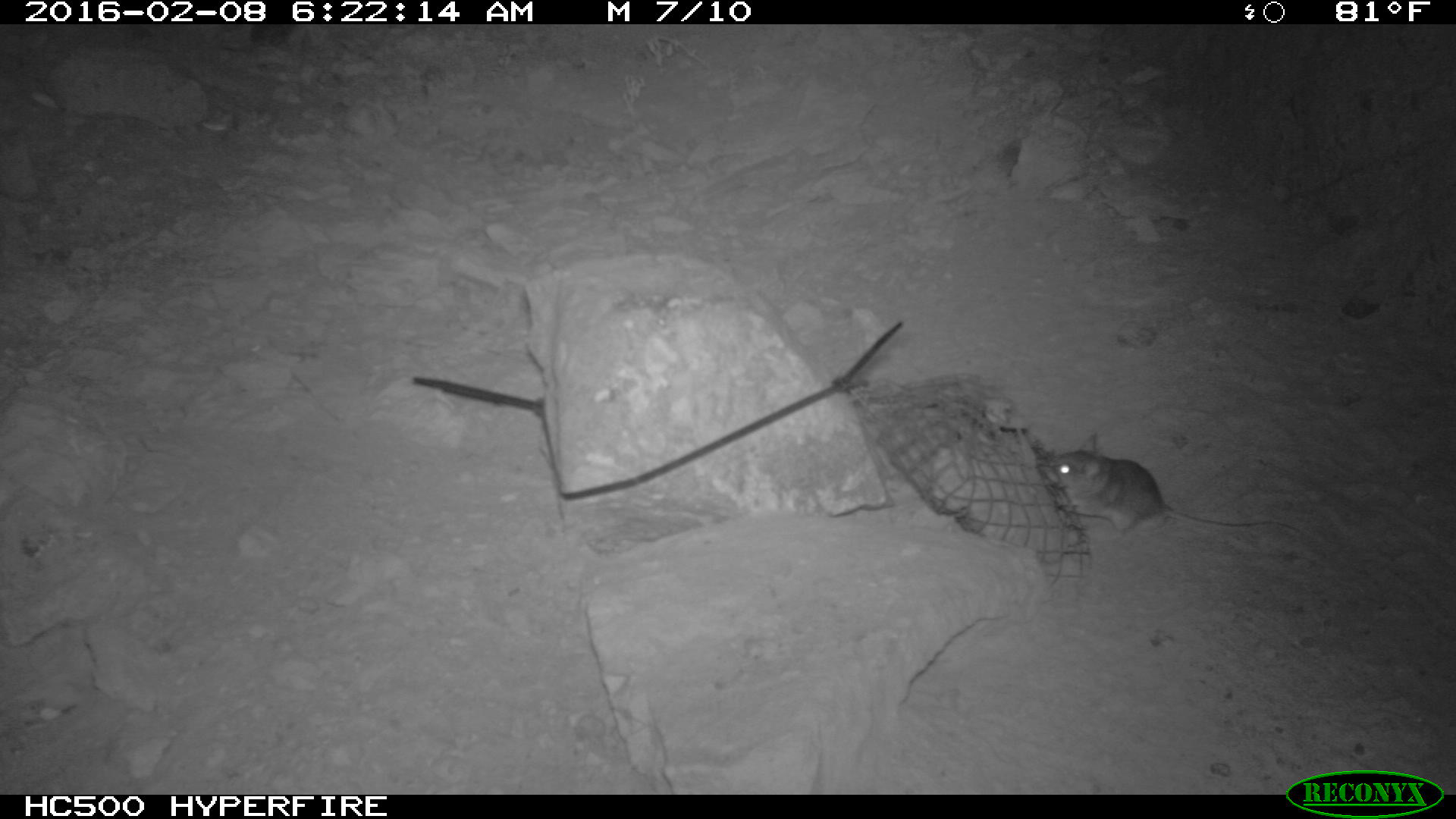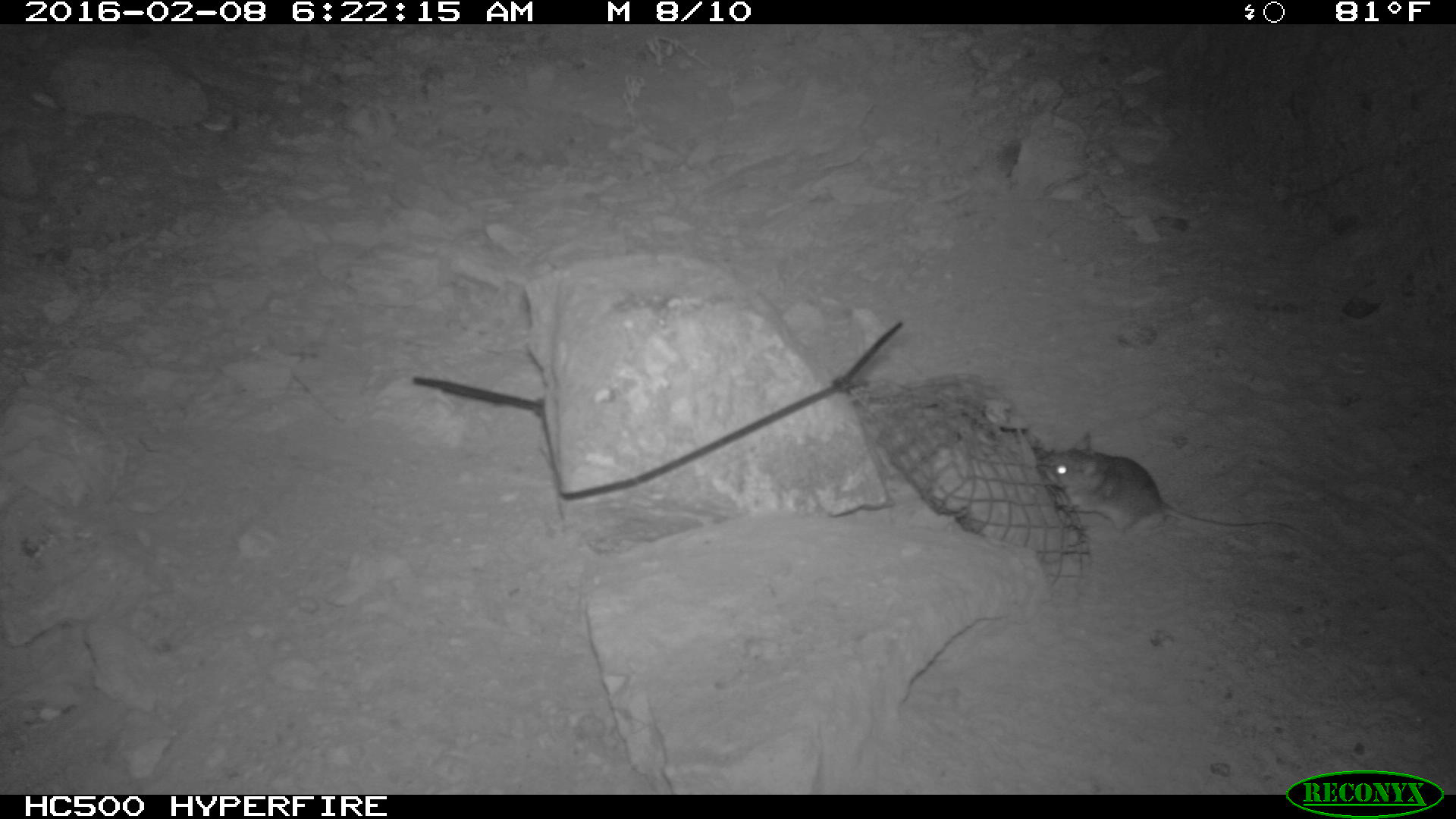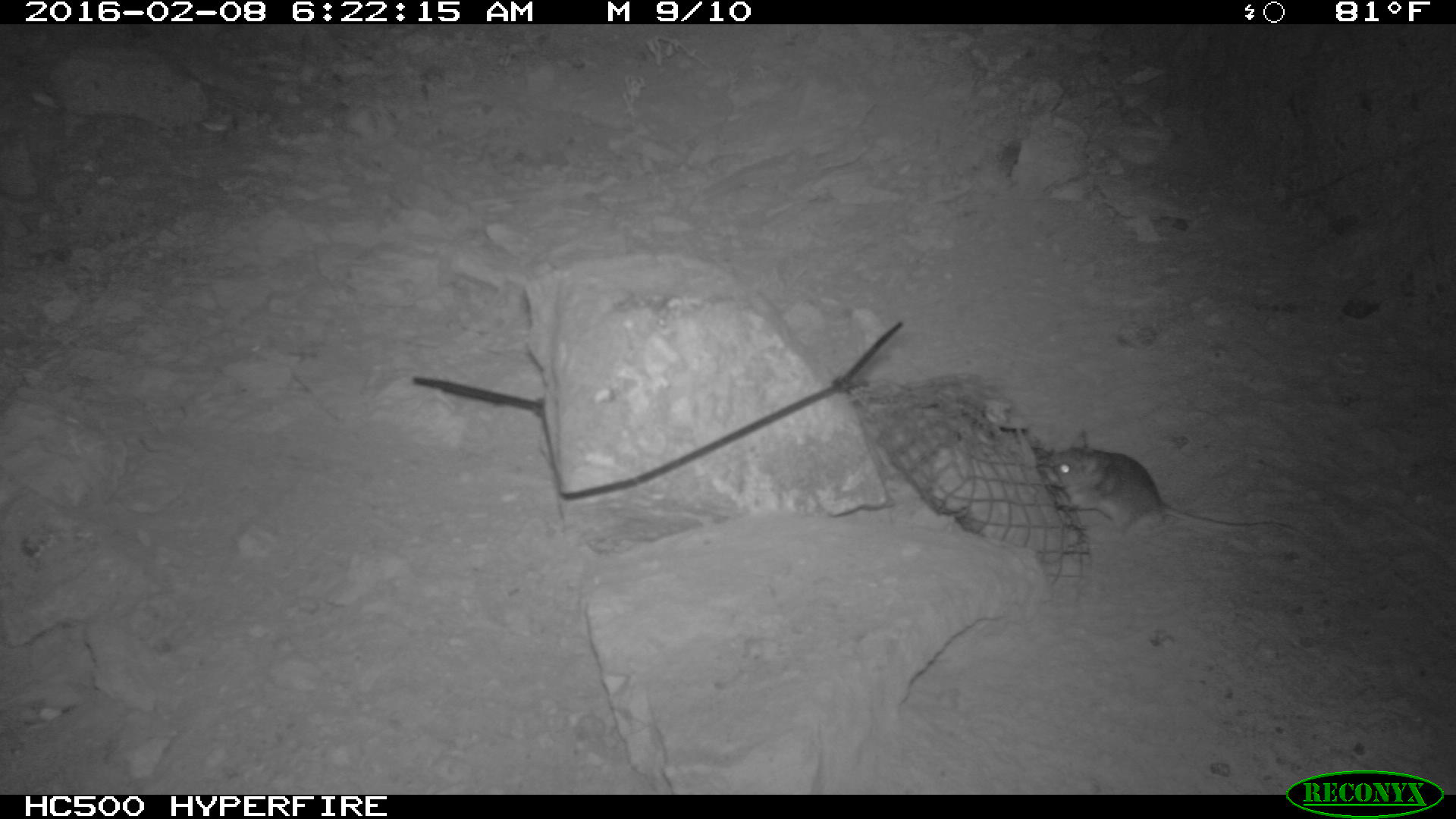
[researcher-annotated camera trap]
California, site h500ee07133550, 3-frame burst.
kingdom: Animalia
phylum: Chordata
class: Mammalia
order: Rodentia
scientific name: Rodentia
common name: rodent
Rodent (Rodentia).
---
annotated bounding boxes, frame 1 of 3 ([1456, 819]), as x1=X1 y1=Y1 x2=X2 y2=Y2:
rodent: x1=1043 y1=433 x2=1302 y2=542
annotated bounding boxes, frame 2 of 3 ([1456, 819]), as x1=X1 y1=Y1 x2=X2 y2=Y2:
rodent: x1=1040 y1=429 x2=1307 y2=535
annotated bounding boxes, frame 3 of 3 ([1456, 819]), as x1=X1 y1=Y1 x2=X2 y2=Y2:
rodent: x1=1045 y1=429 x2=1300 y2=539